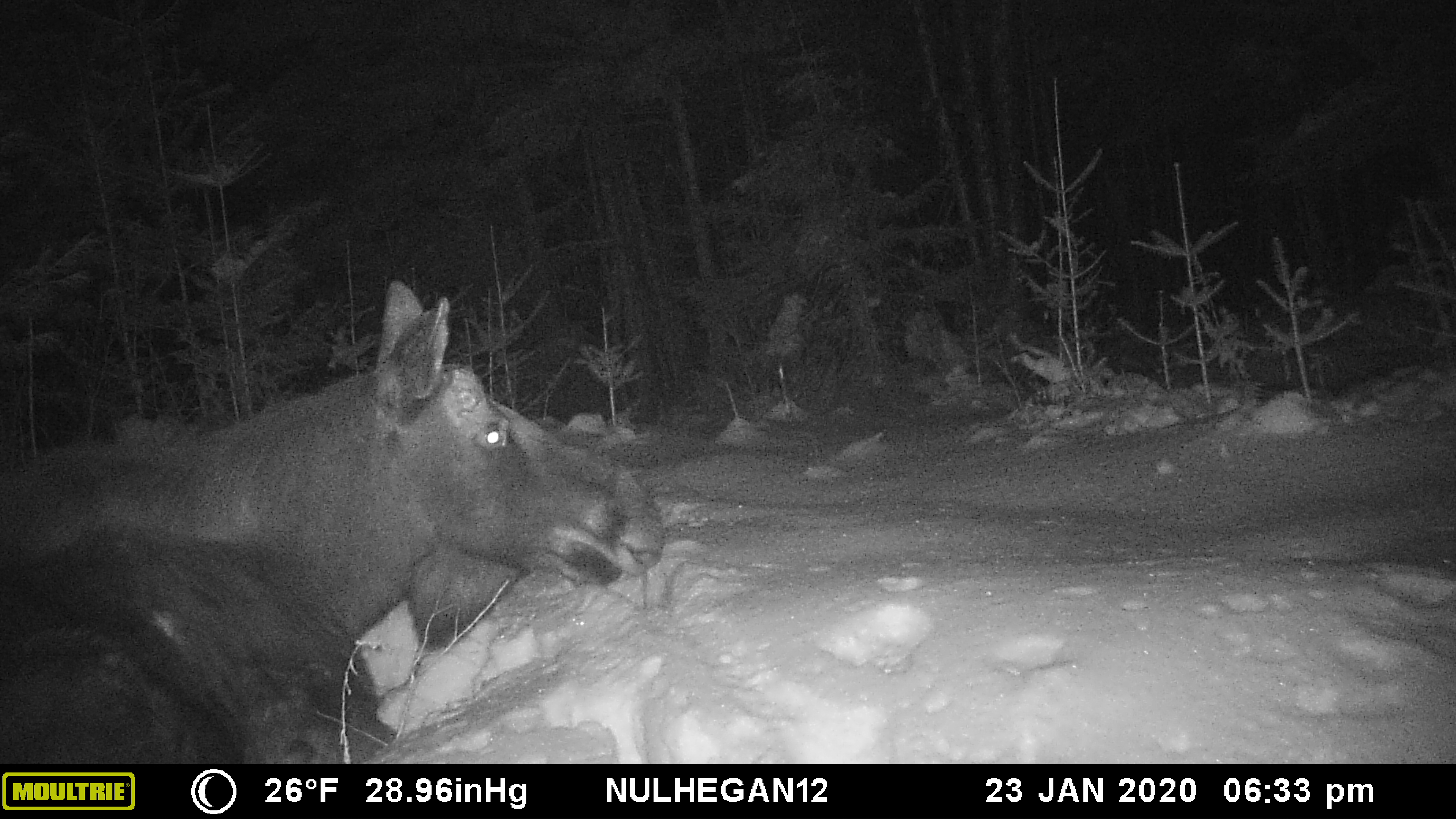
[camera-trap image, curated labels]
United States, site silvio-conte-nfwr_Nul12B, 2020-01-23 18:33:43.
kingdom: Animalia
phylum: Chordata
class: Mammalia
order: Artiodactyla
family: Cervidae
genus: Alces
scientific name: Alces alces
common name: moose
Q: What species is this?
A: Moose (Alces alces).